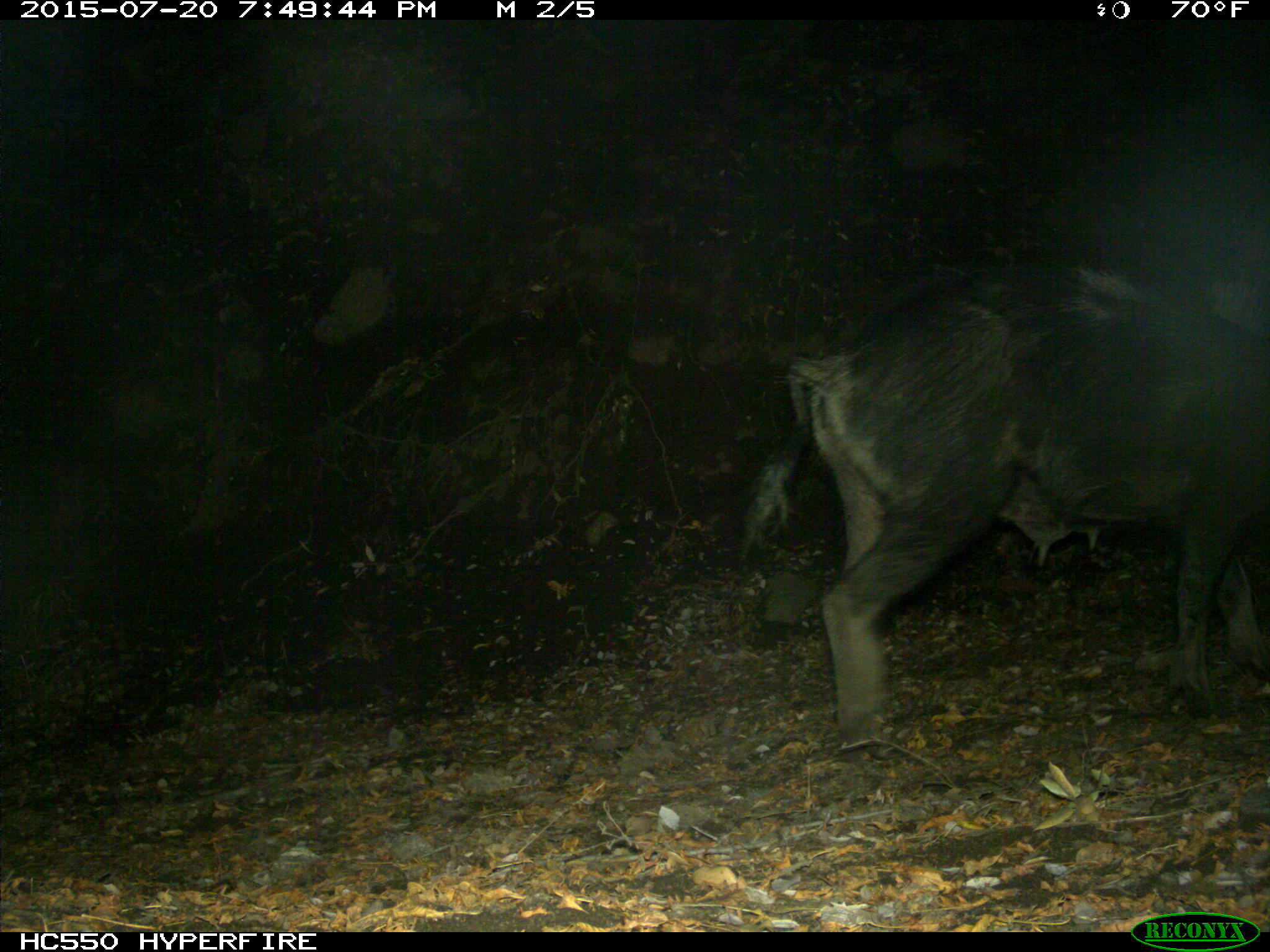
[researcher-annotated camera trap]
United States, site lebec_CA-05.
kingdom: Animalia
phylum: Chordata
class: Mammalia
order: Artiodactyla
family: Suidae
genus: Sus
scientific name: Sus scrofa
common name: wild boar